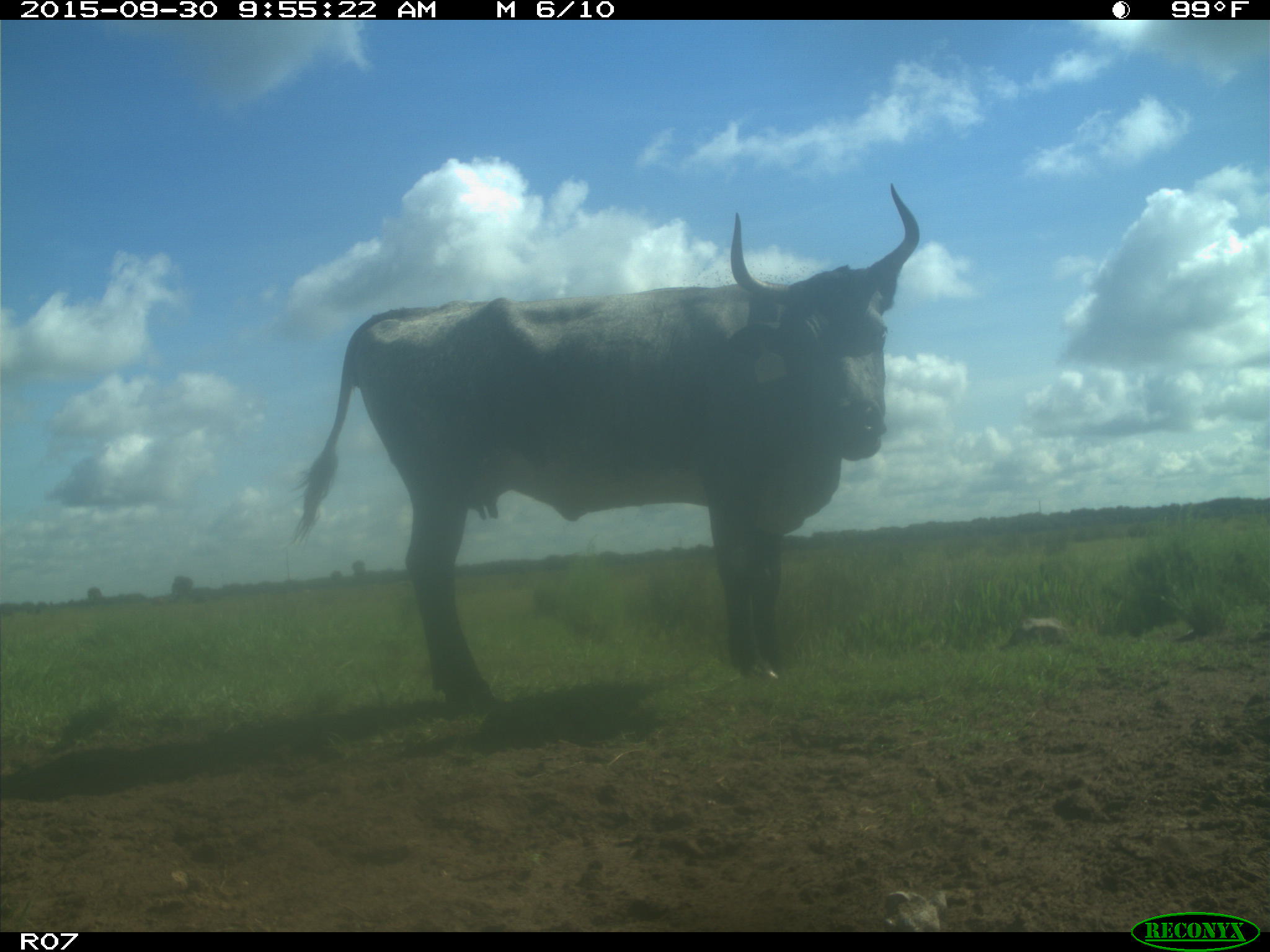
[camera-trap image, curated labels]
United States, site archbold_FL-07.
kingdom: Animalia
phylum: Chordata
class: Mammalia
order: Artiodactyla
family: Bovidae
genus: Bos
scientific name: Bos taurus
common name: domestic cow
Bos taurus (domestic cow).